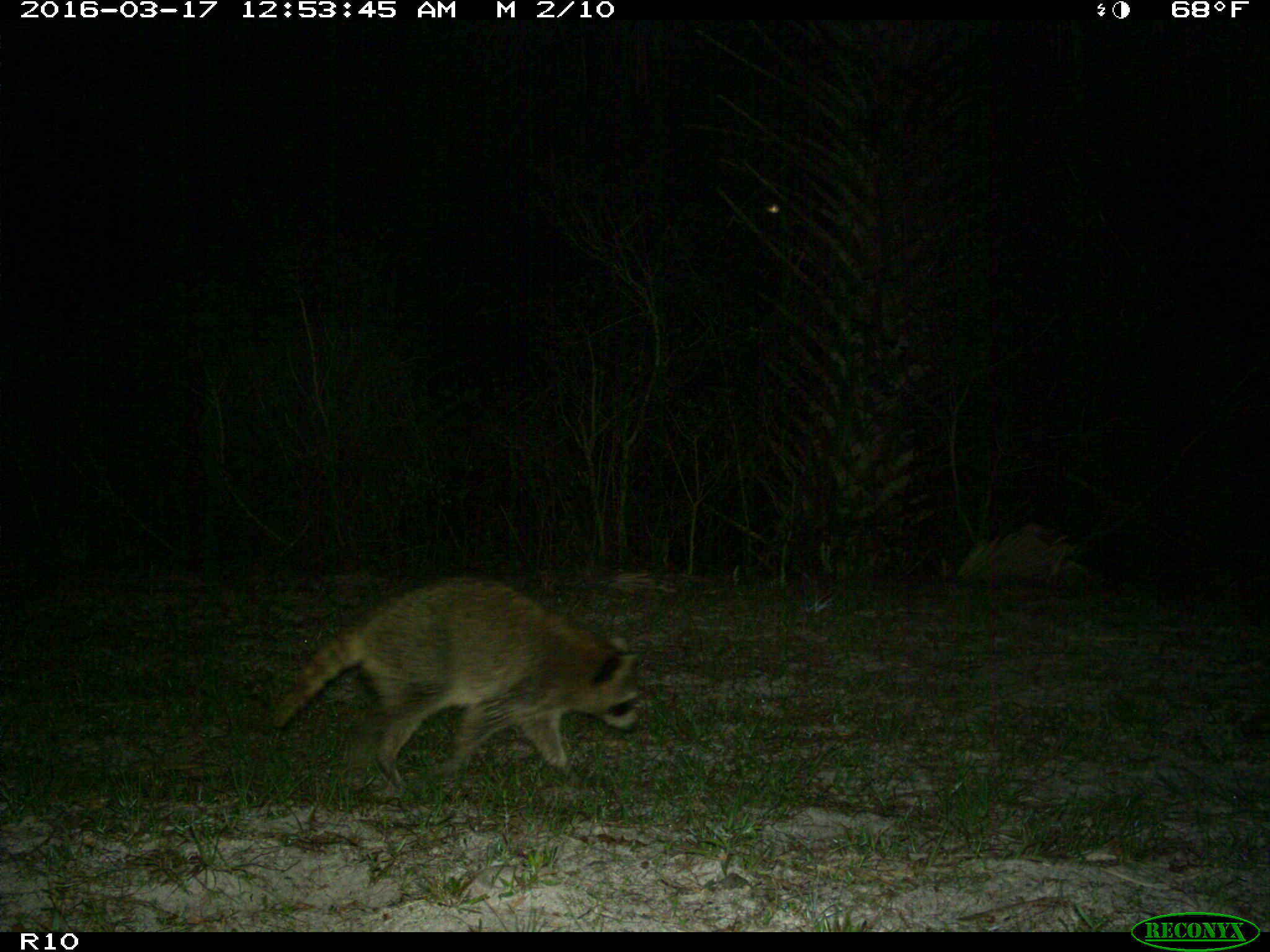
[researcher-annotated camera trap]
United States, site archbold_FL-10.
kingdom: Animalia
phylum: Chordata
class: Mammalia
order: Carnivora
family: Procyonidae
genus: Procyon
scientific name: Procyon lotor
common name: common raccoon